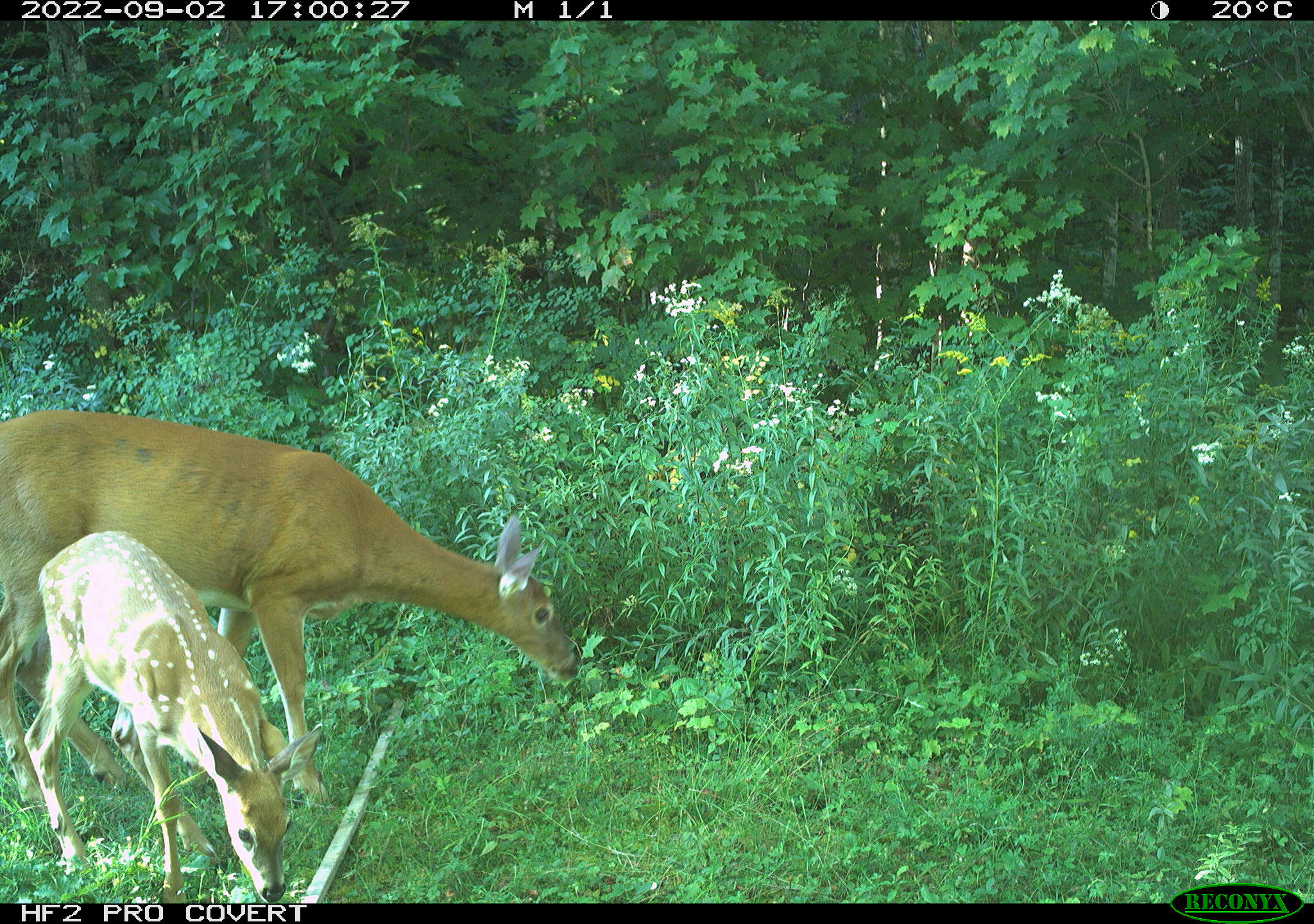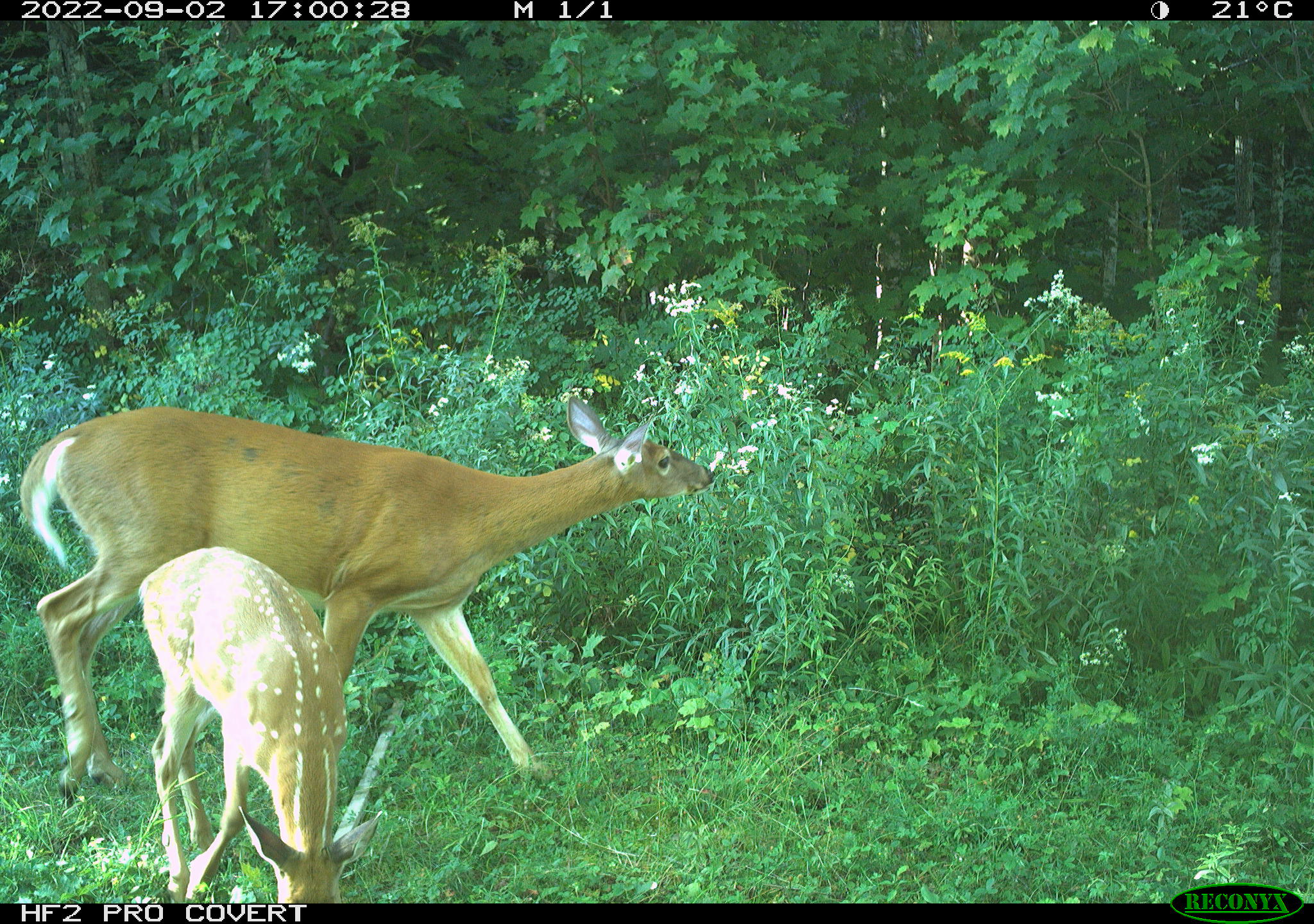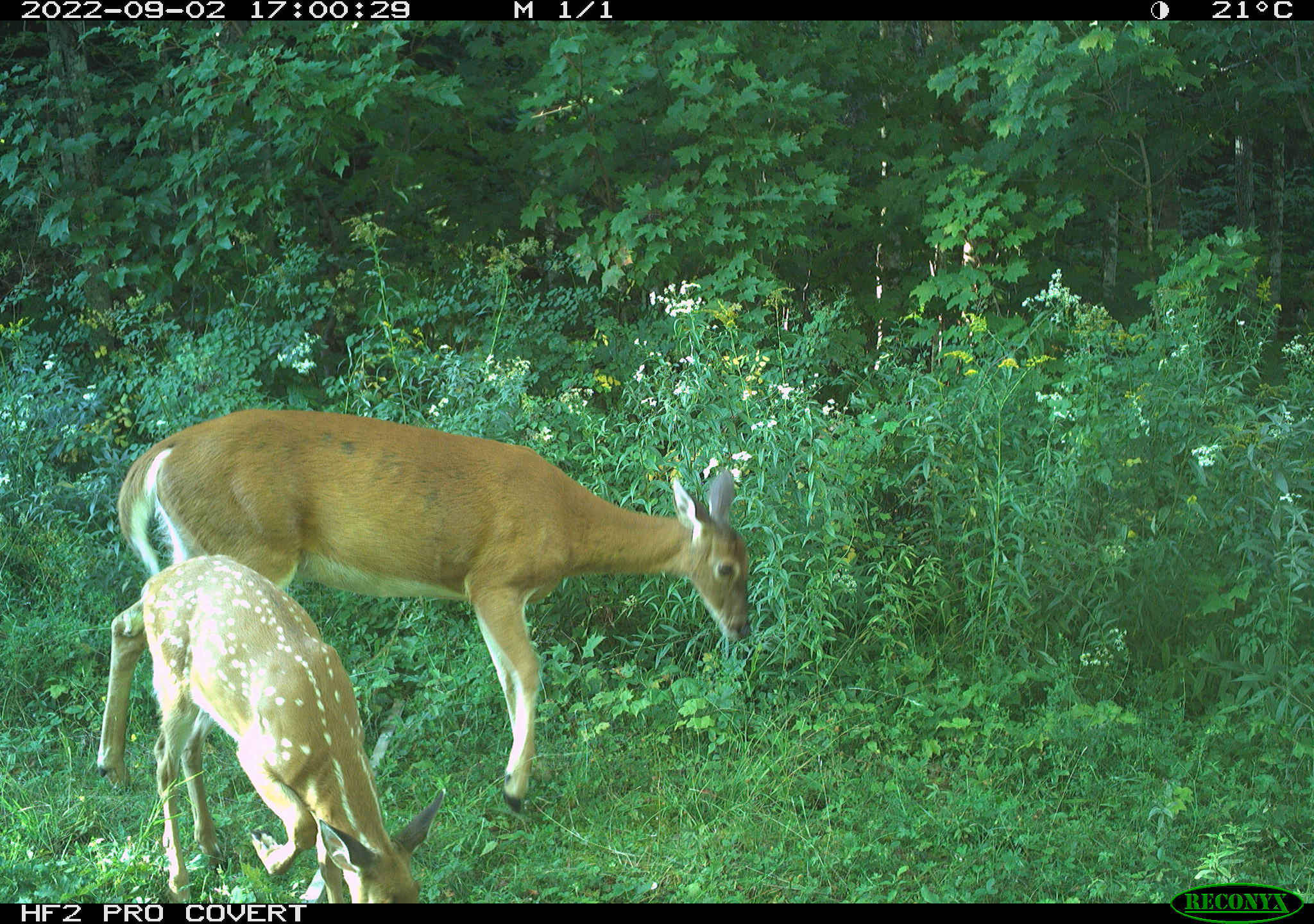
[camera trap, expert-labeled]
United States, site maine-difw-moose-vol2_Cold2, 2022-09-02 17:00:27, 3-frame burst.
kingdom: Animalia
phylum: Chordata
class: Mammalia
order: Artiodactyla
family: Cervidae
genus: Odocoileus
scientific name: Odocoileus virginianus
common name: white-tailed deer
White-tailed deer (Odocoileus virginianus).